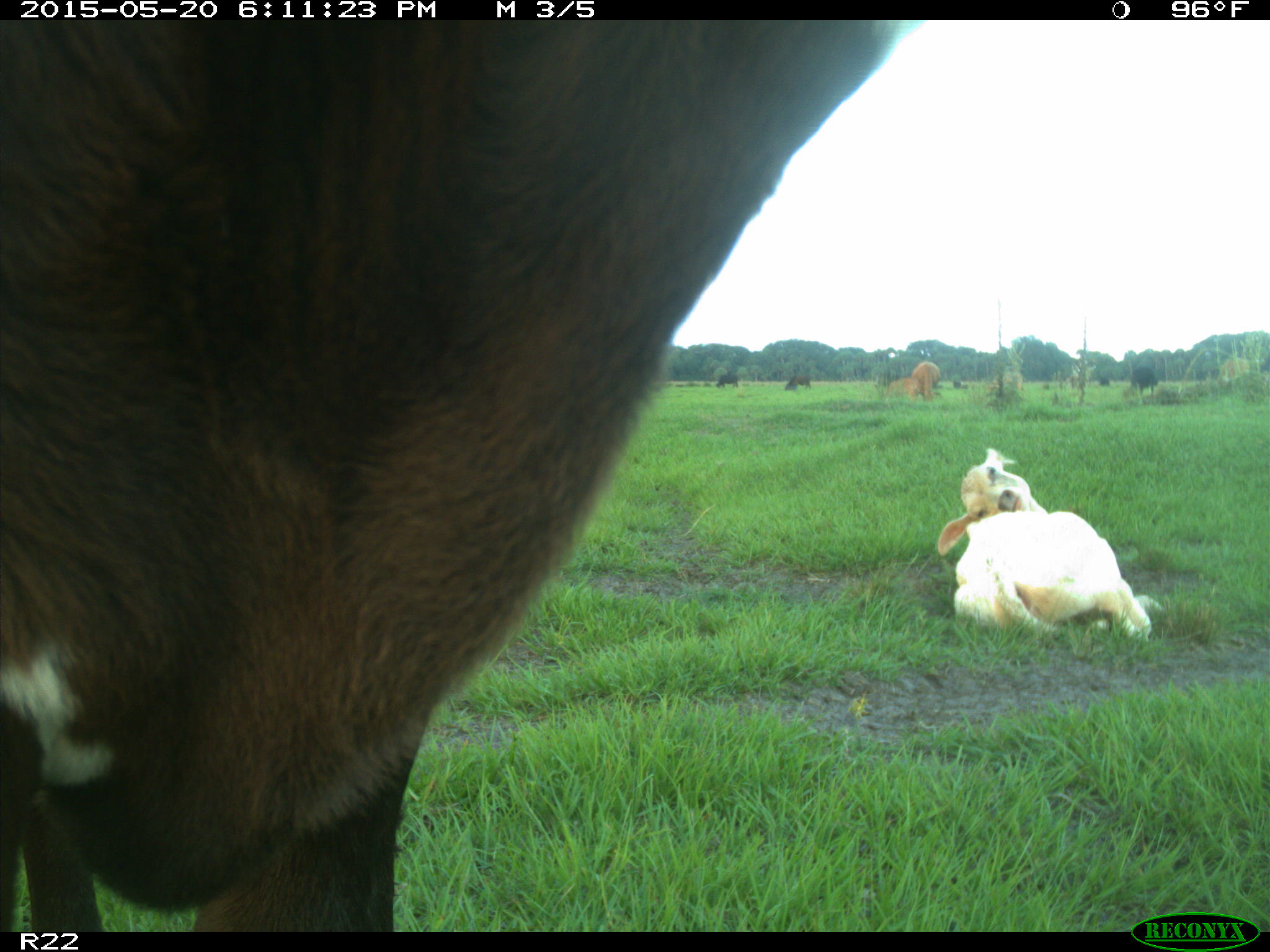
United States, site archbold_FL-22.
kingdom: Animalia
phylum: Chordata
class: Mammalia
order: Artiodactyla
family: Bovidae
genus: Bos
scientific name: Bos taurus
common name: domestic cow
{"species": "Bos taurus (domestic cow)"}